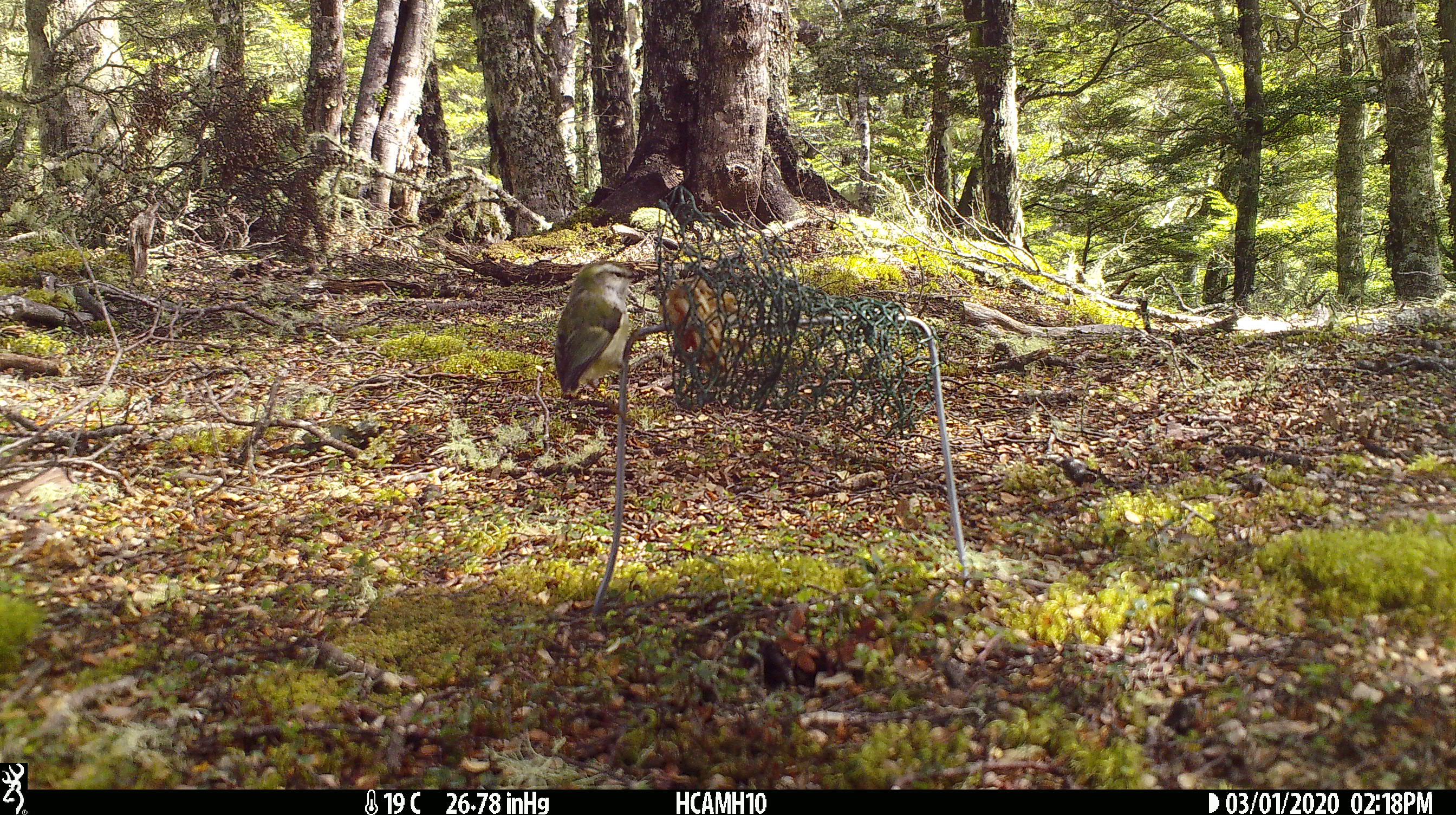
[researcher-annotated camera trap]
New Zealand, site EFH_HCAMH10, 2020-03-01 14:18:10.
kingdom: Animalia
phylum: Chordata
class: Aves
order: Passeriformes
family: Acanthisittidae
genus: Acanthisitta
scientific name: Acanthisitta chloris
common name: rifleman